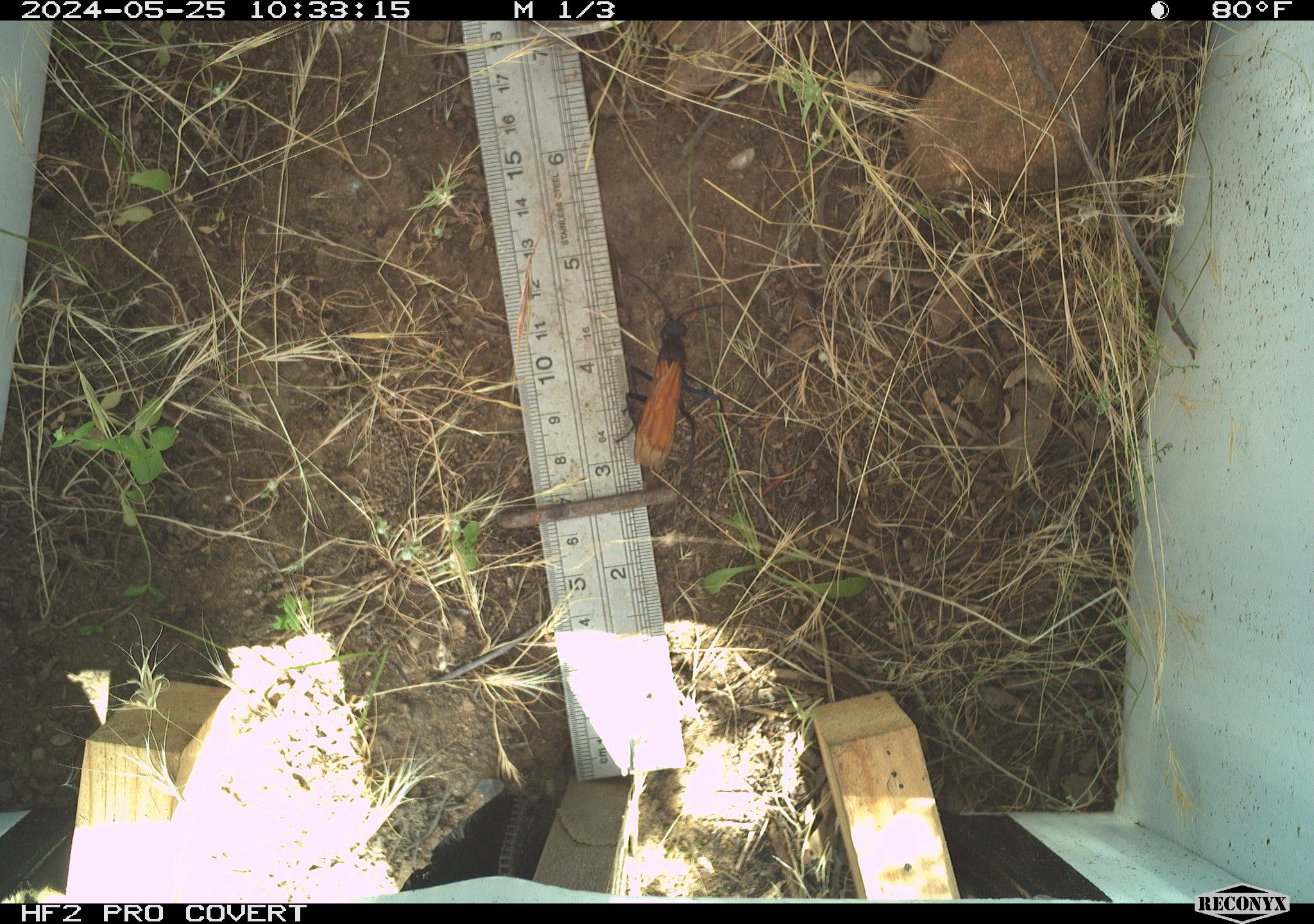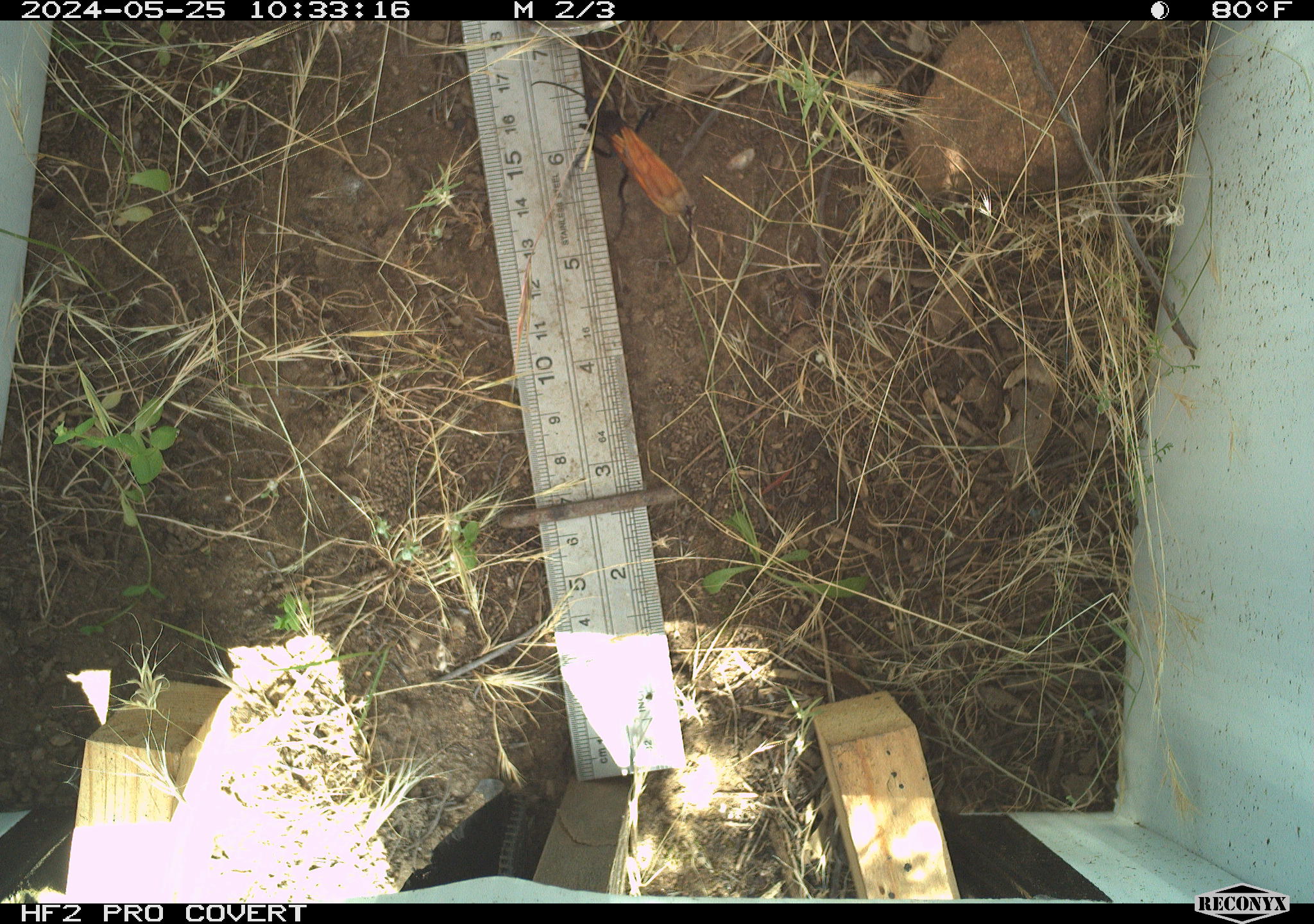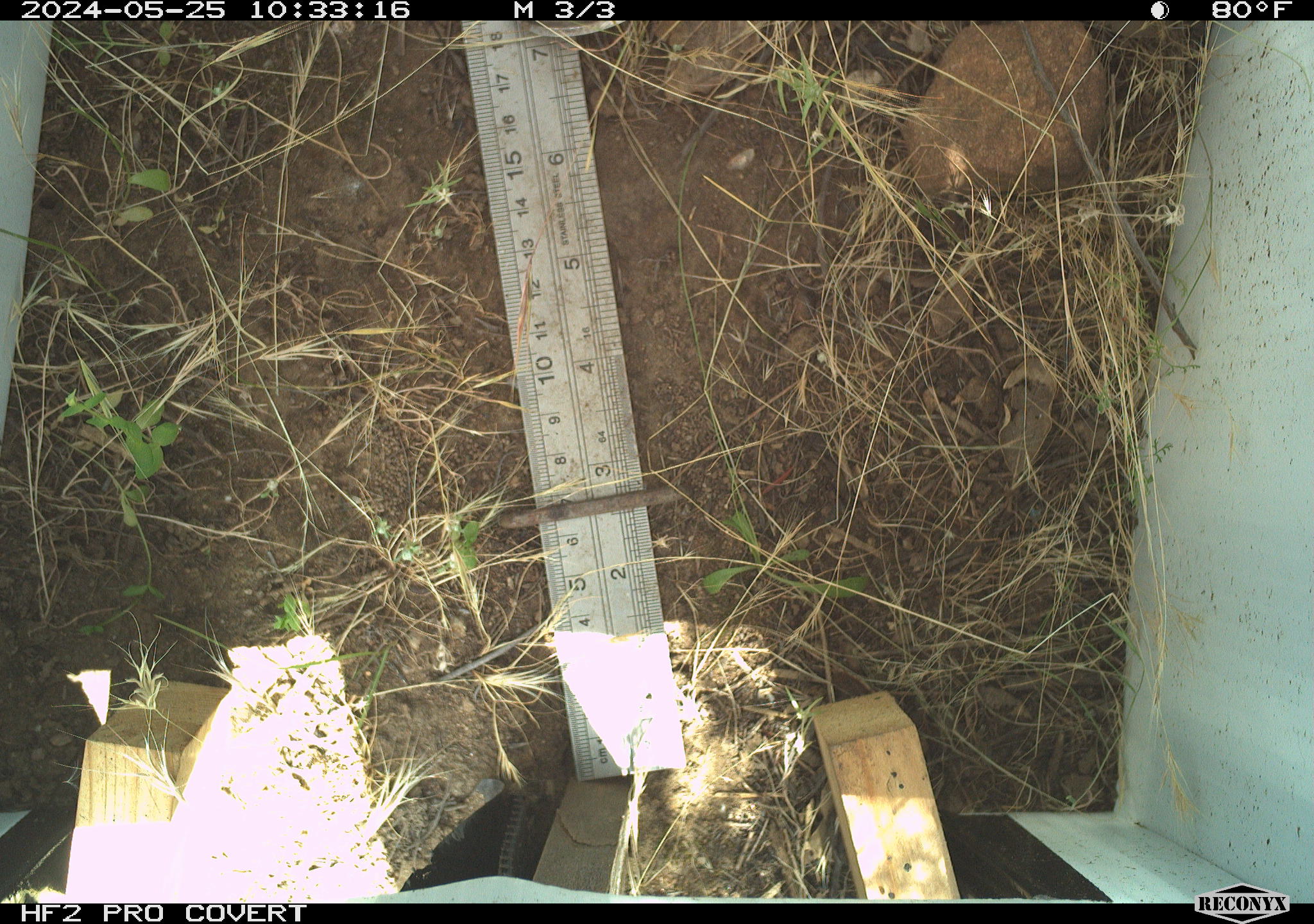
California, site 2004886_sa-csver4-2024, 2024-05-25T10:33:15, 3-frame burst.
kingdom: Animalia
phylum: Arthropoda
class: Insecta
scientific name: Insecta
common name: insect